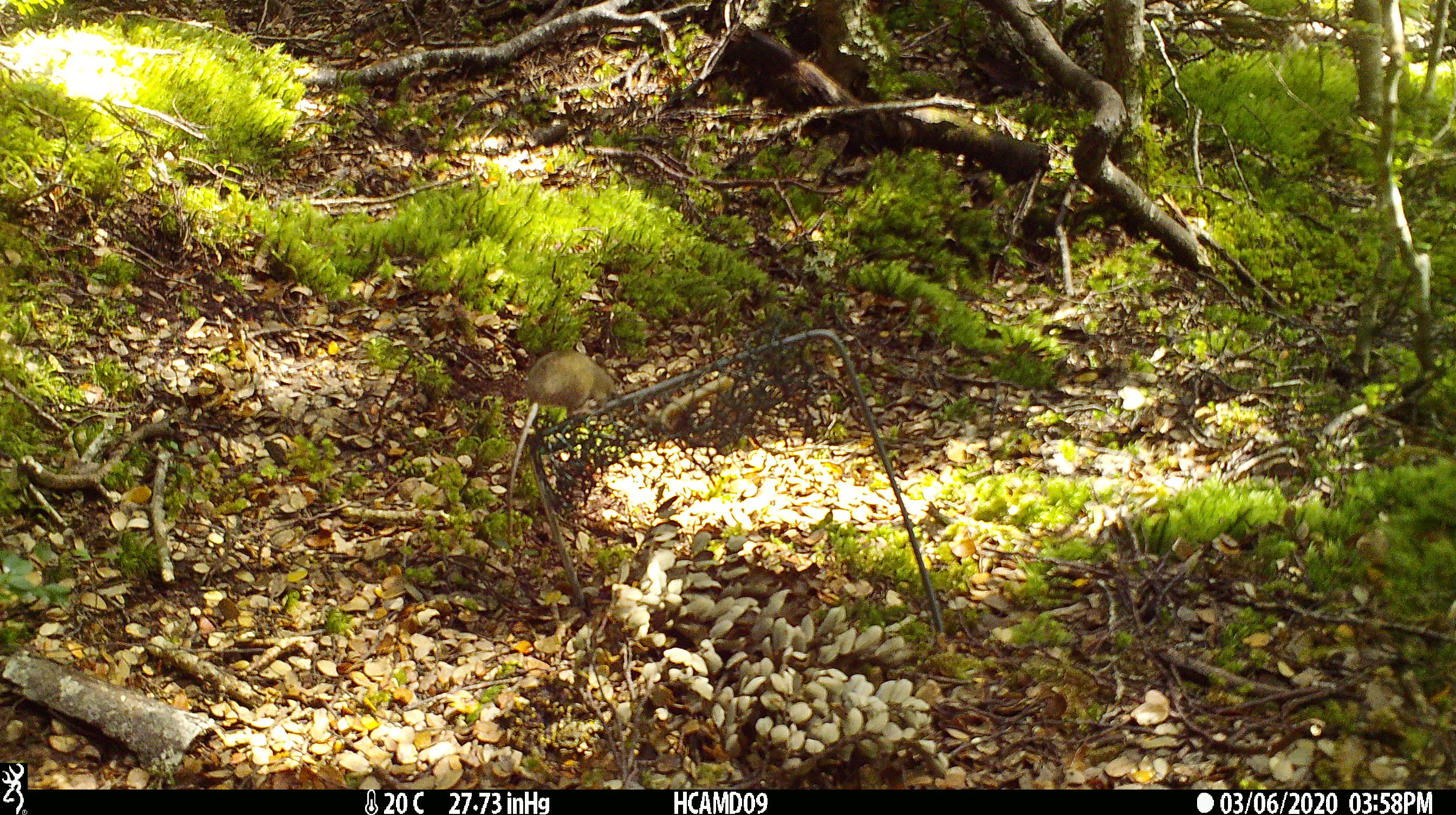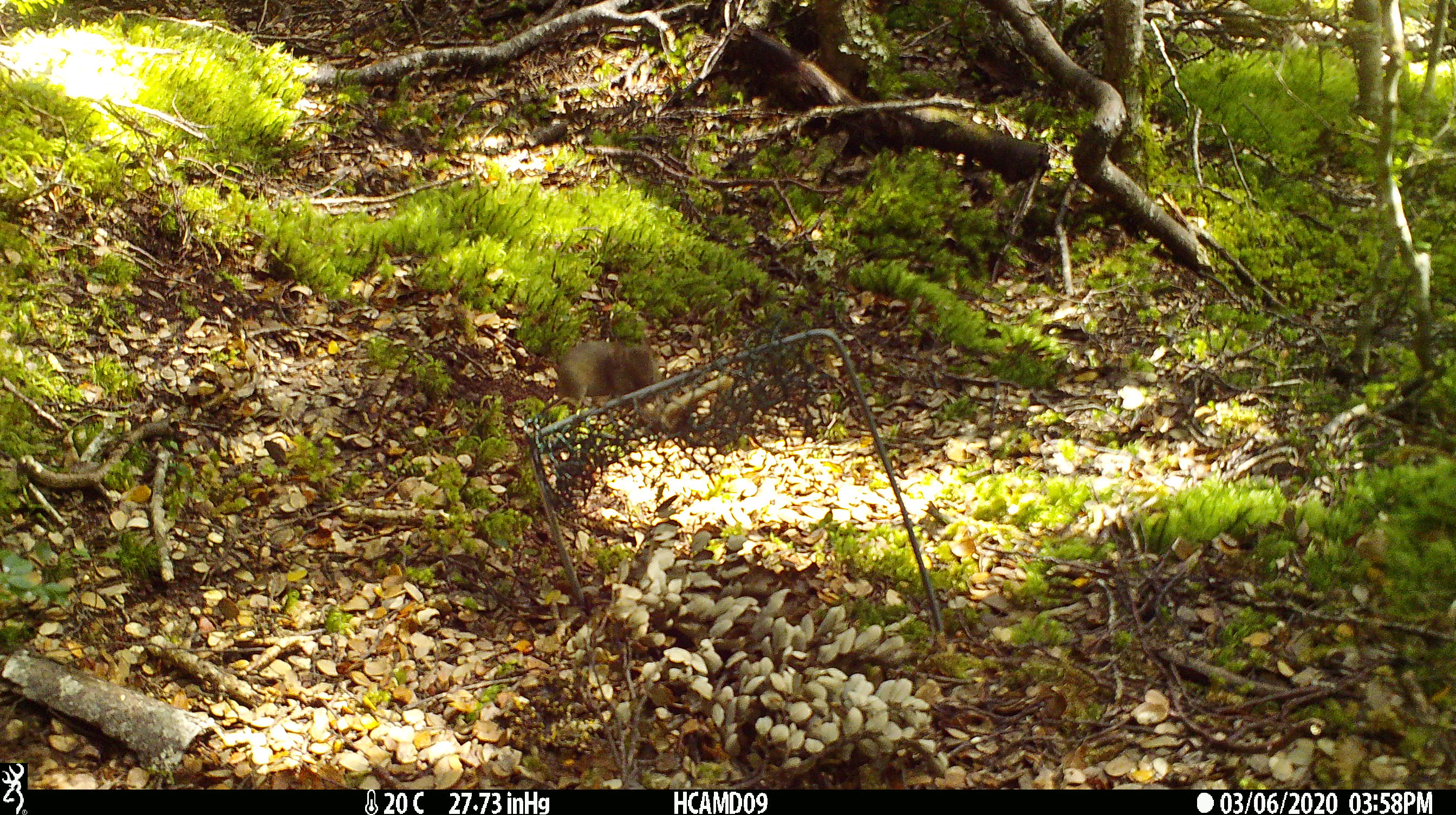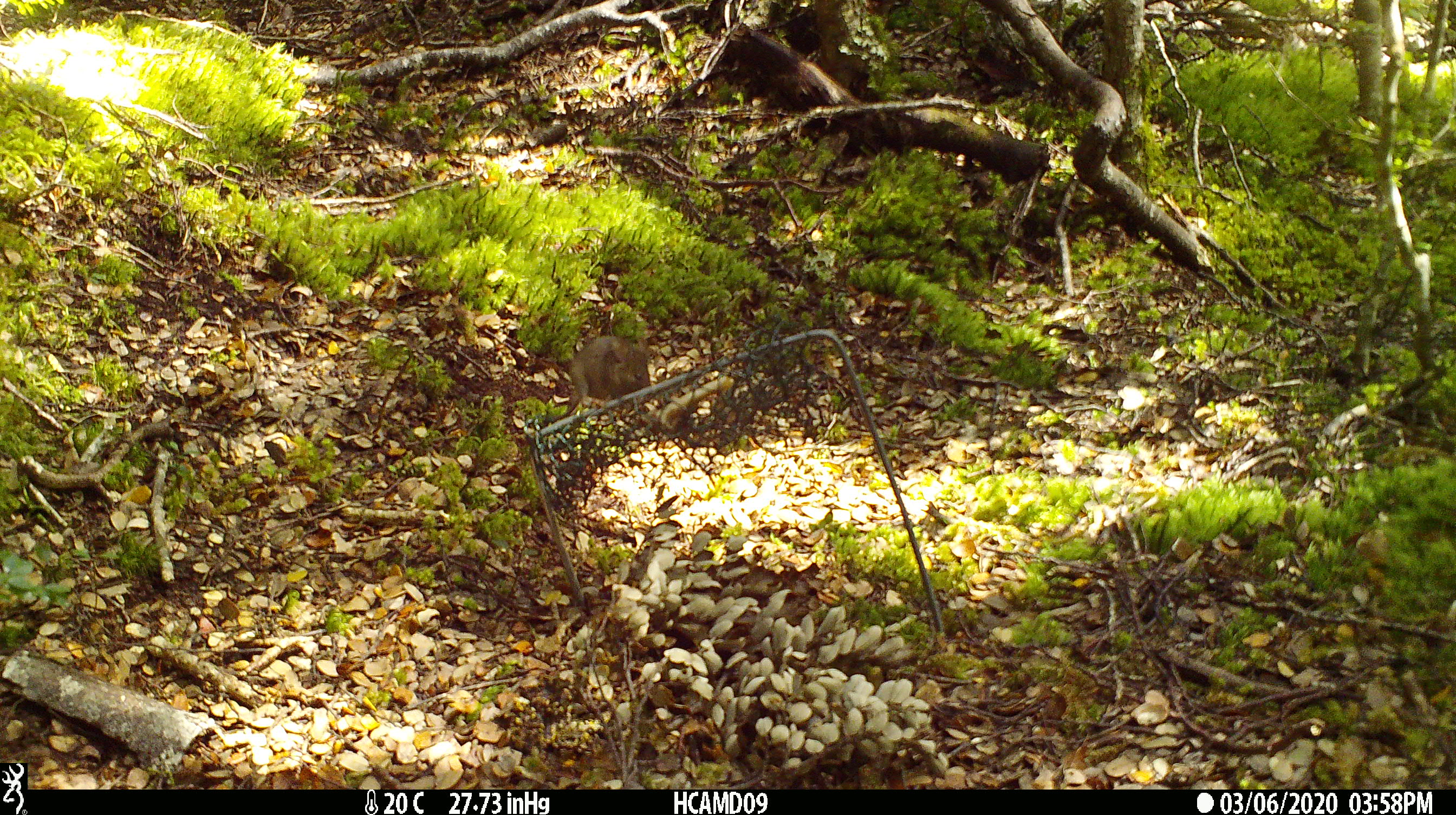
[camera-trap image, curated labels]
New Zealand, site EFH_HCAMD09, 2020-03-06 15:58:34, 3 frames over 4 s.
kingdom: Animalia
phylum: Chordata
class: Mammalia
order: Rodentia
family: Muridae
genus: Mus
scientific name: Mus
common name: mouse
Mouse (Mus).